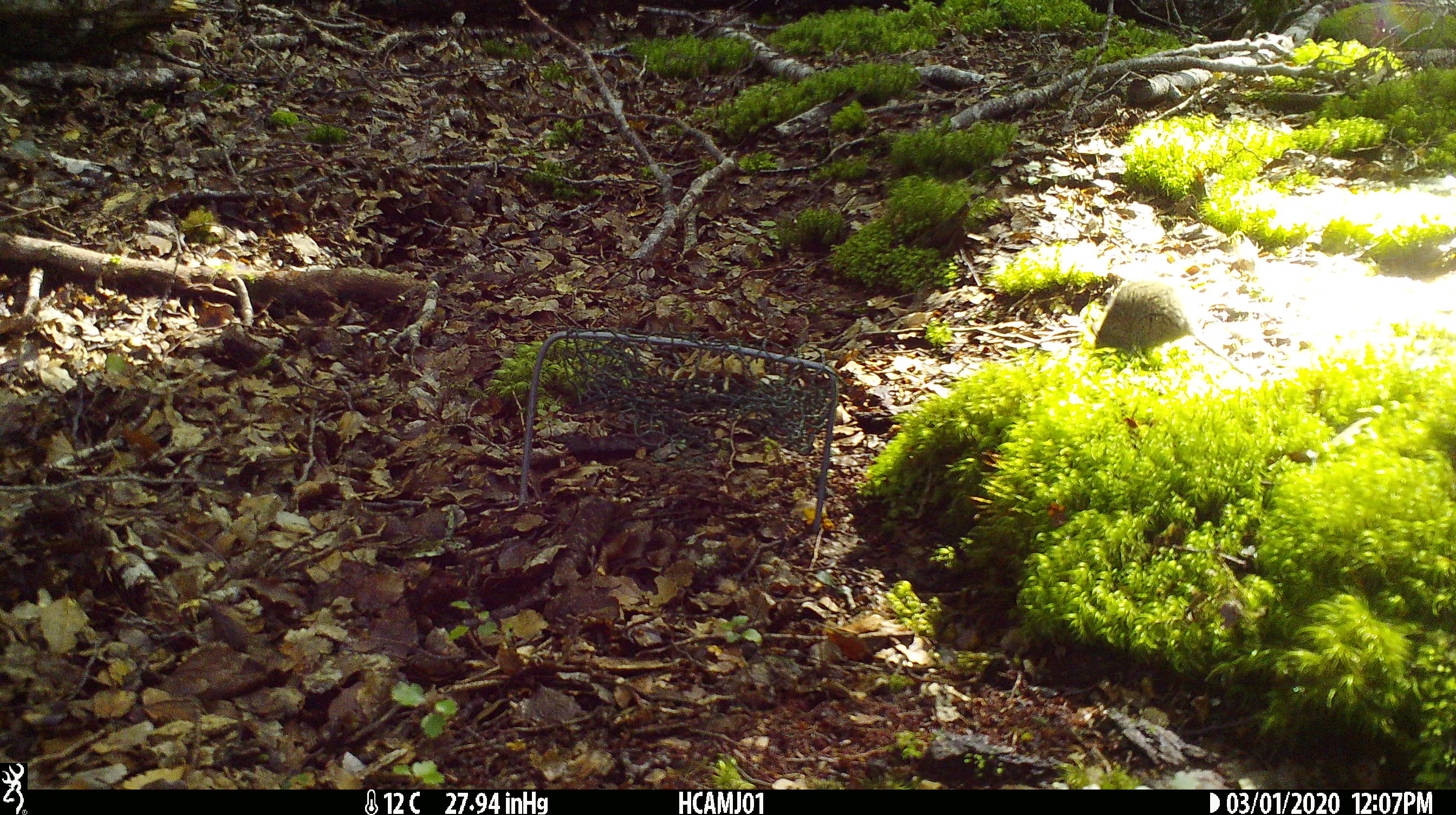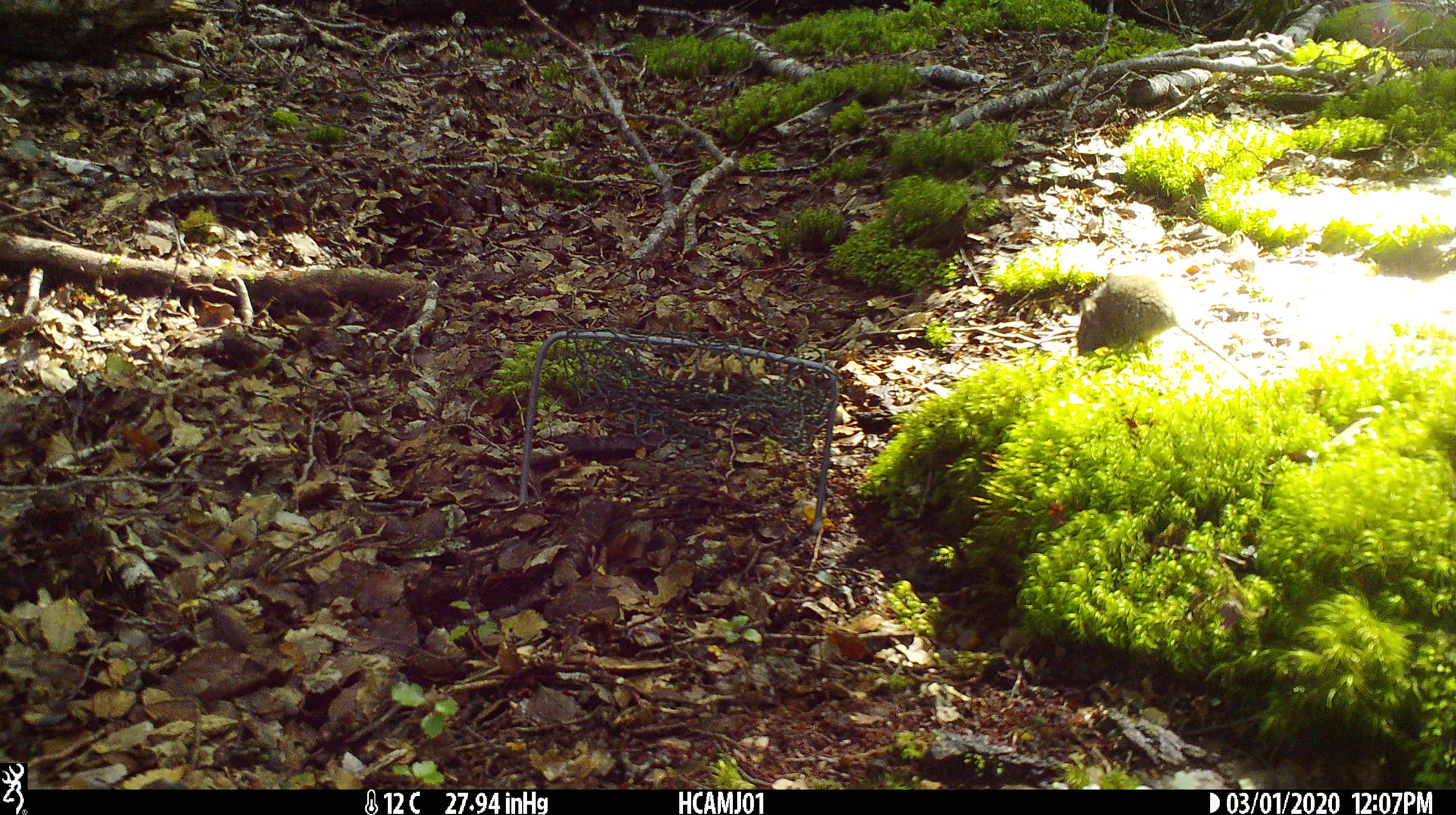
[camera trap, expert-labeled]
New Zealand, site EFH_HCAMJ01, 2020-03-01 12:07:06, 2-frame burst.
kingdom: Animalia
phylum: Chordata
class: Mammalia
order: Rodentia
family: Muridae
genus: Mus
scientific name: Mus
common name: mouse